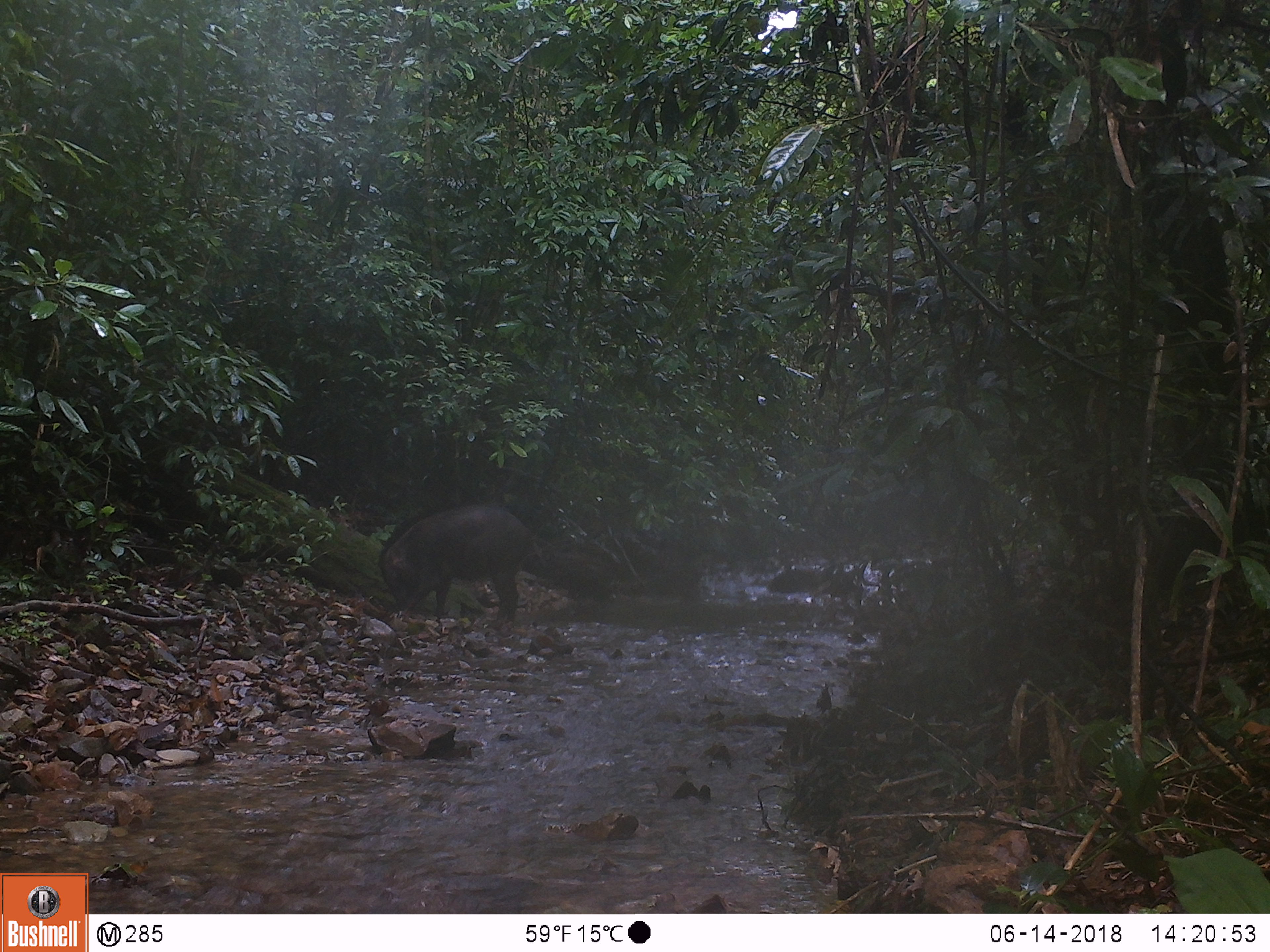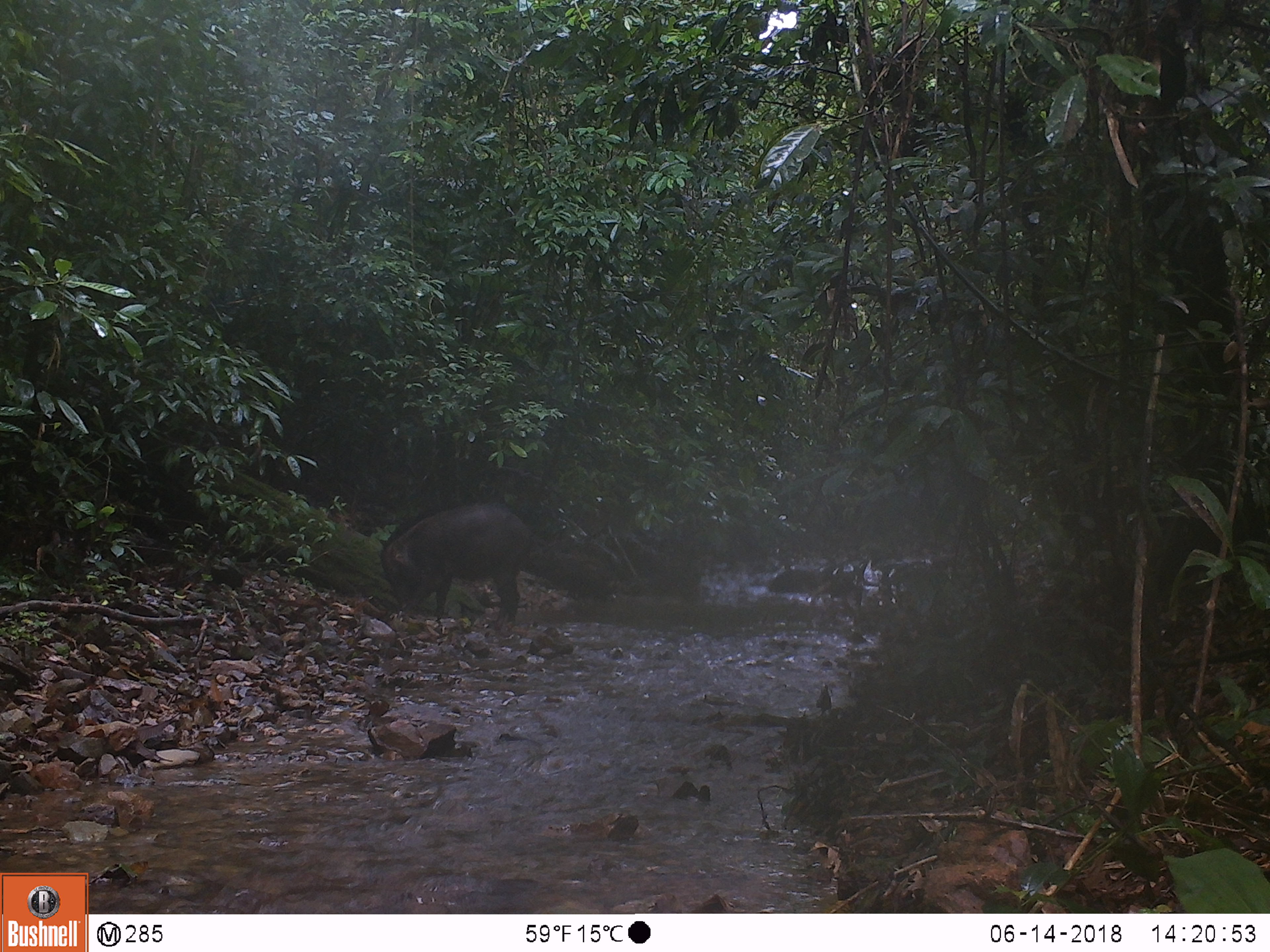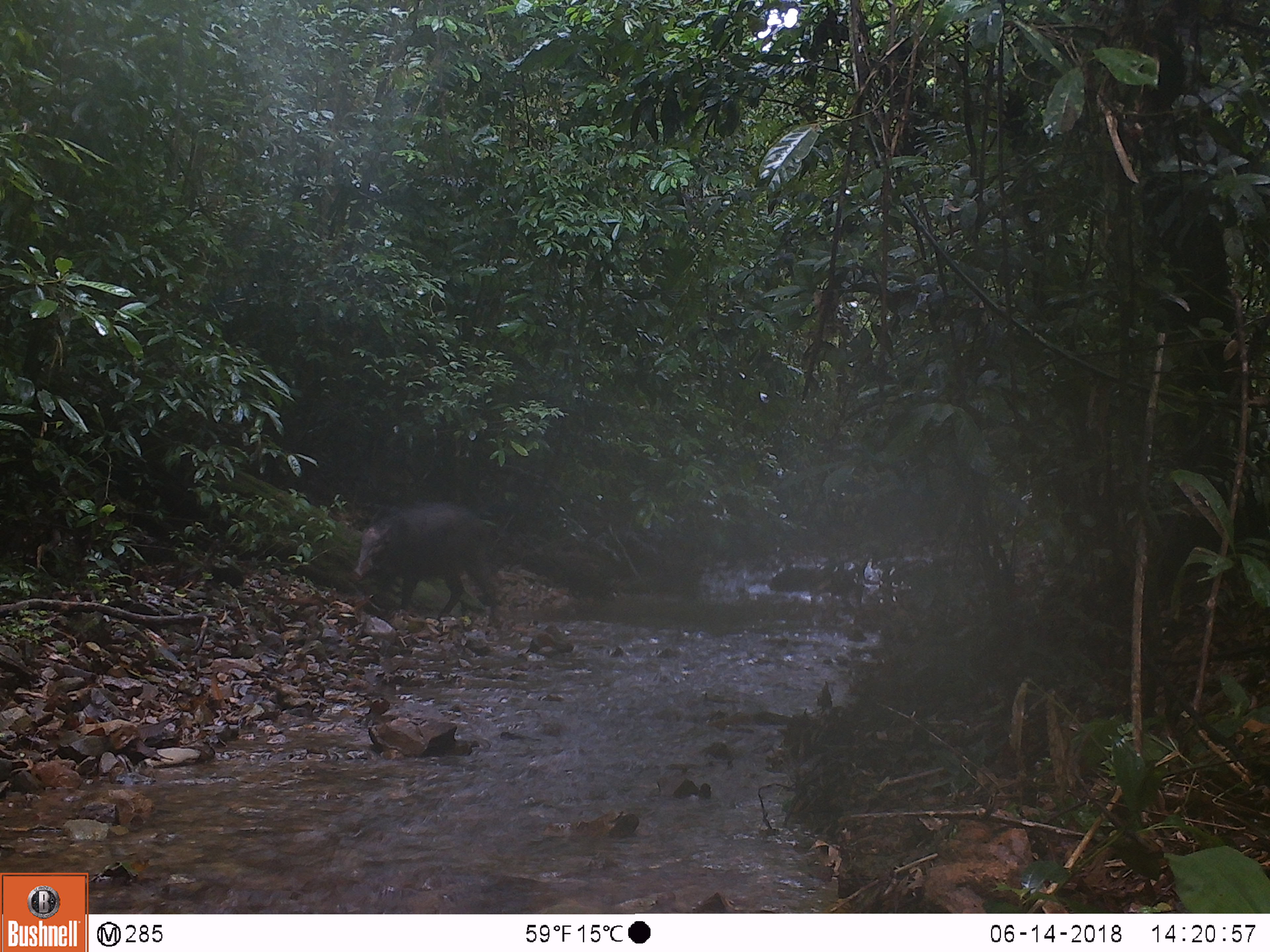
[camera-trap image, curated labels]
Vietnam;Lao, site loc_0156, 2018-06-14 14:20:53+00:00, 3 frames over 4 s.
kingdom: Animalia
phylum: Chordata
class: Mammalia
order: Artiodactyla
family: Suidae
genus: Sus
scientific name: Sus scrofa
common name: eurasian wild pig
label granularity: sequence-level